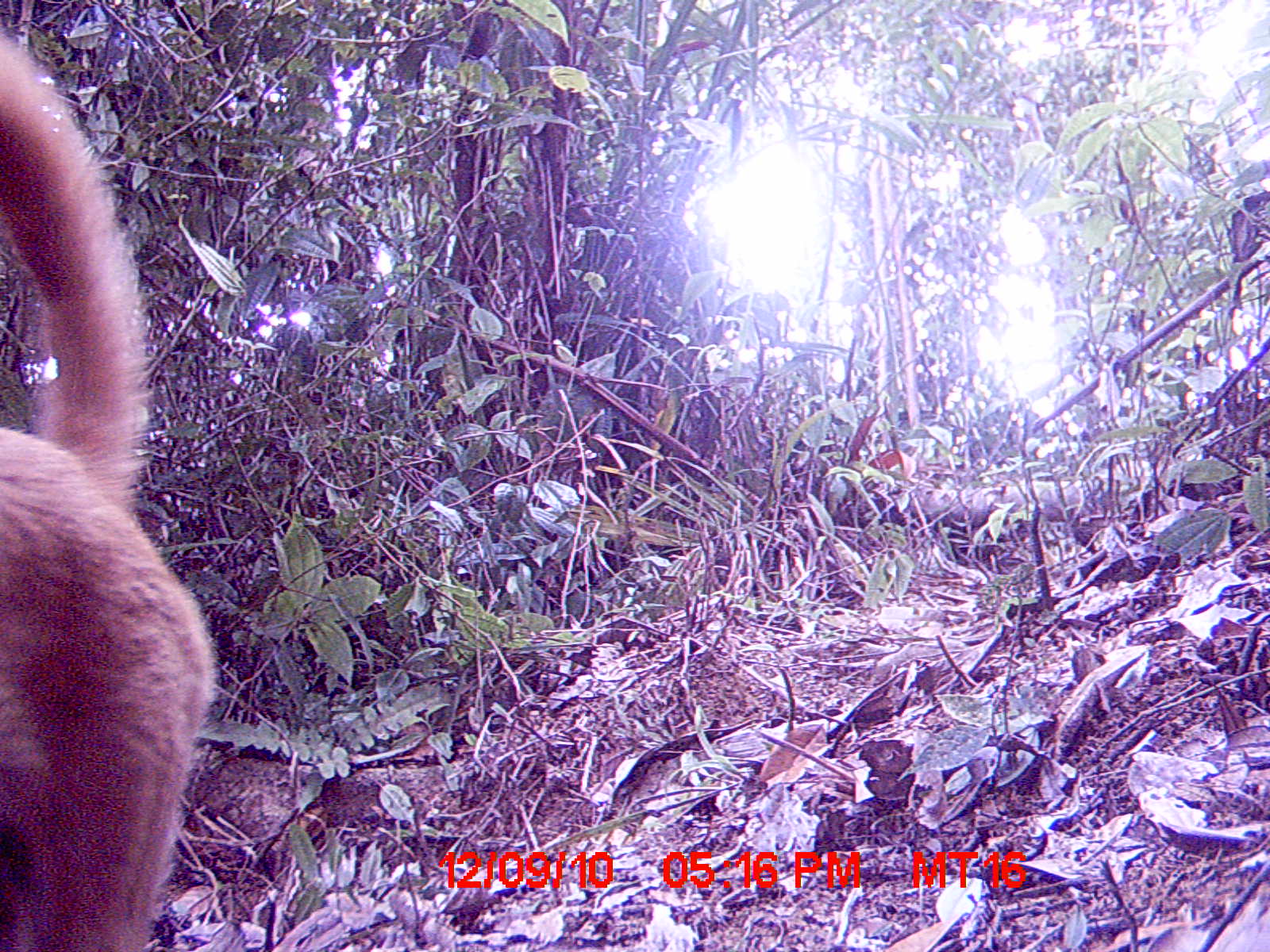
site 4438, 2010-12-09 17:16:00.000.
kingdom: Animalia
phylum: Chordata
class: Mammalia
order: Carnivora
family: Canidae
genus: Canis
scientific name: Canis familiaris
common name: domestic dog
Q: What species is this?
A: Canis familiaris (domestic dog).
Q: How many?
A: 1.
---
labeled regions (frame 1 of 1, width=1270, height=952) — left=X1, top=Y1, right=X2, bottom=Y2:
canis familiaris: left=0, top=28, right=211, bottom=952